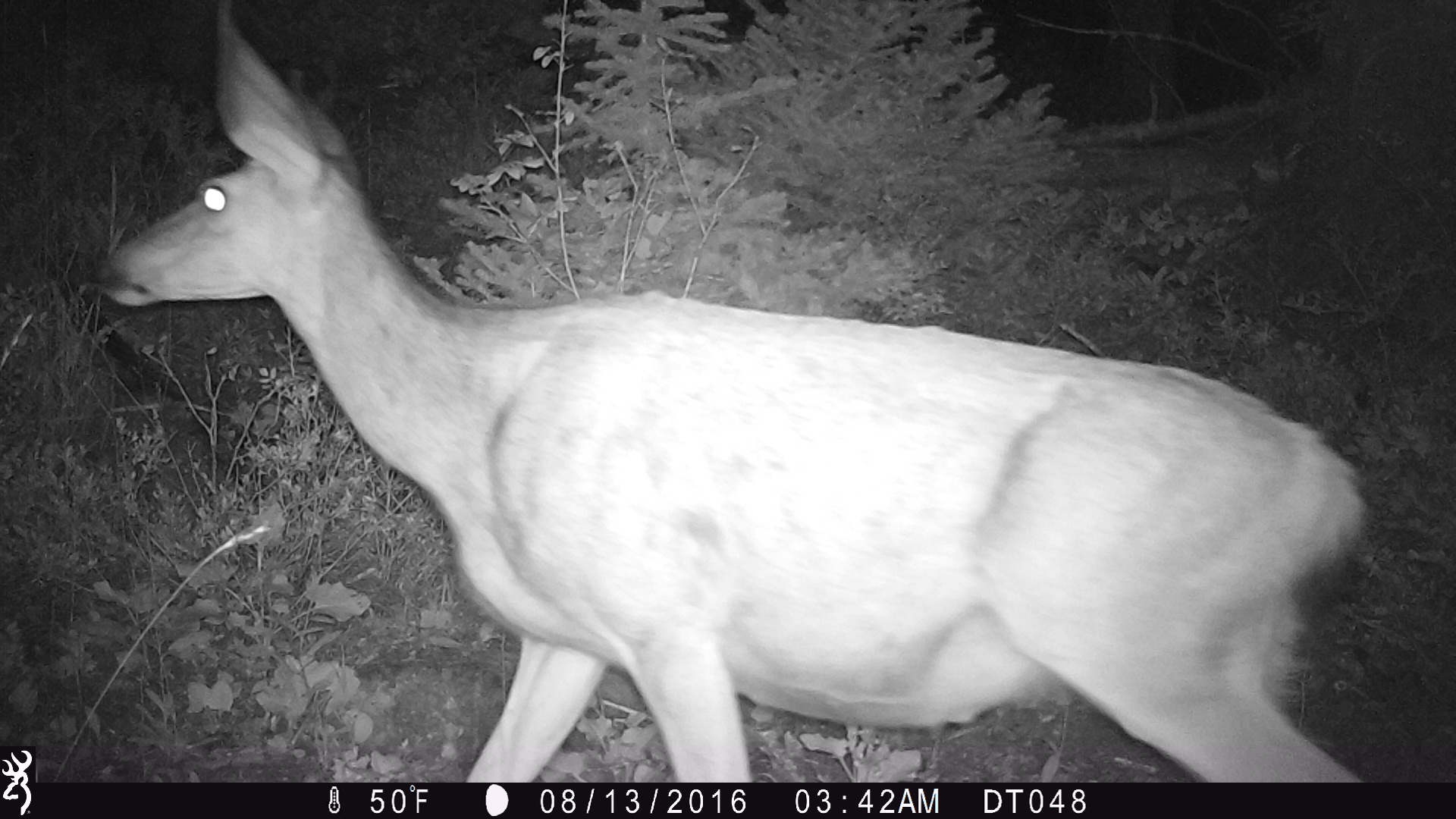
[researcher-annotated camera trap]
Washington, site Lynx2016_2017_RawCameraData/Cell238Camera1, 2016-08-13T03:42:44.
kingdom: Animalia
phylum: Chordata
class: Mammalia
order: Artiodactyla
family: Cervidae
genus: Odocoileus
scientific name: Odocoileus hemionus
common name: mule deer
Odocoileus hemionus (mule deer). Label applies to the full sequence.